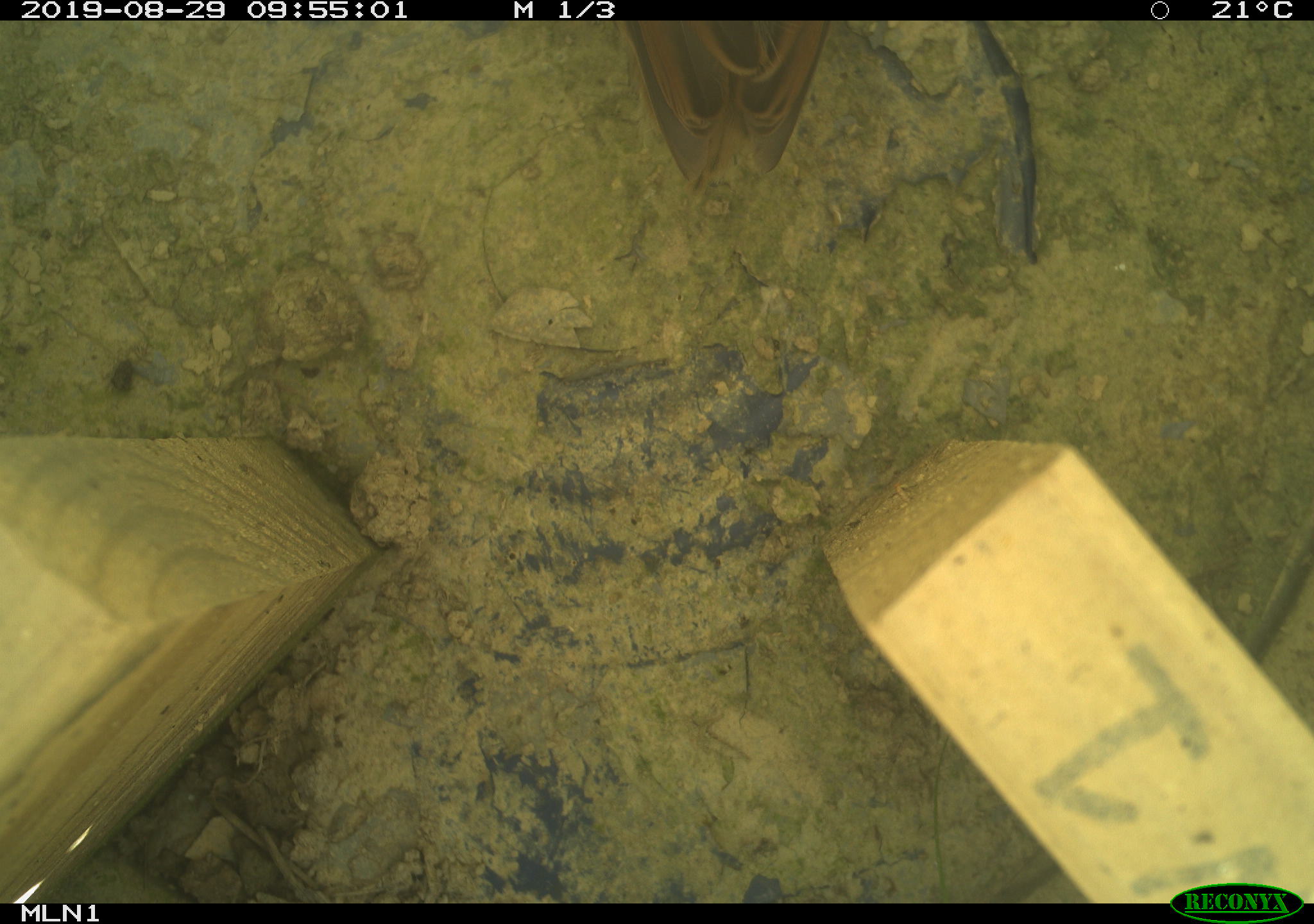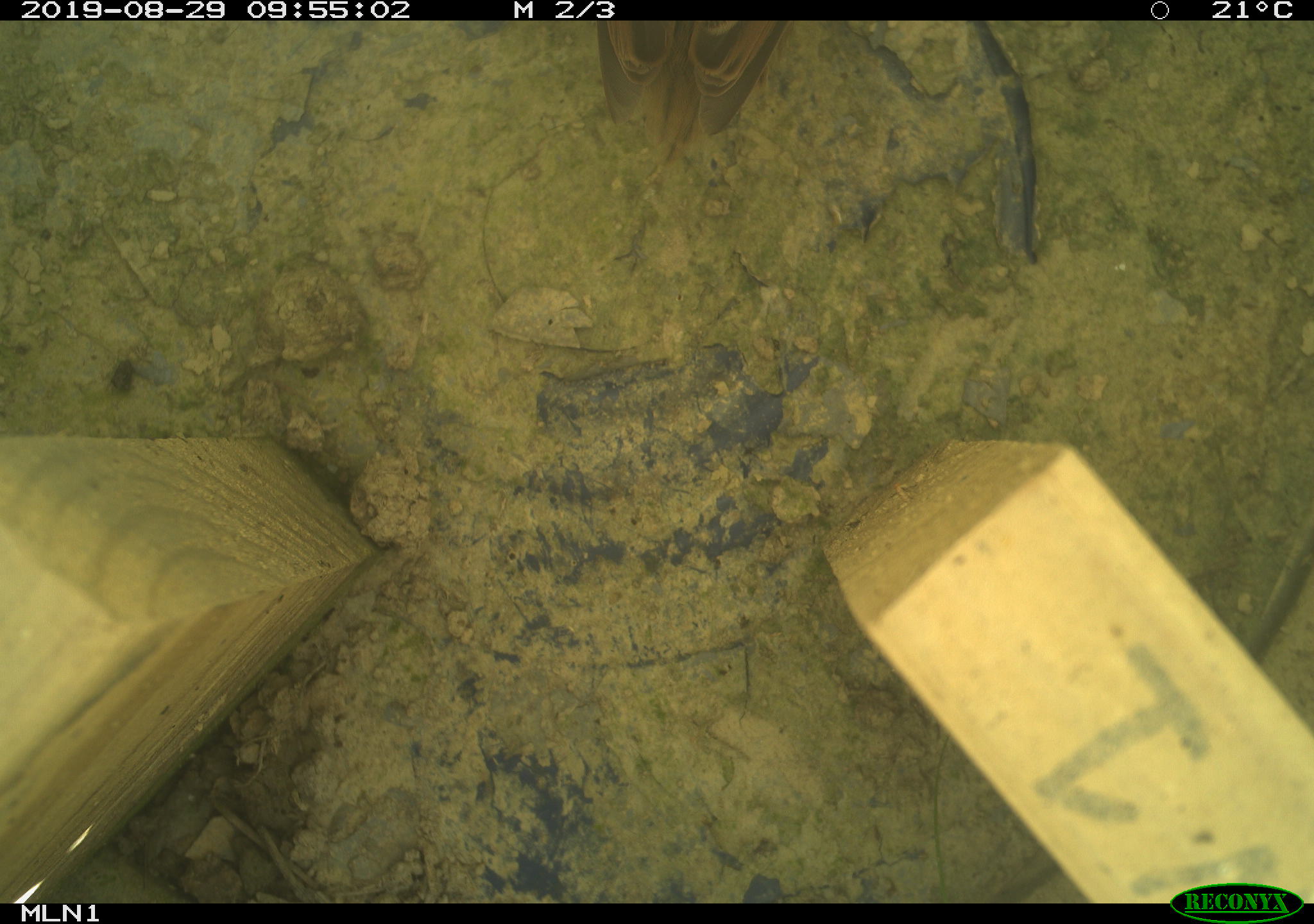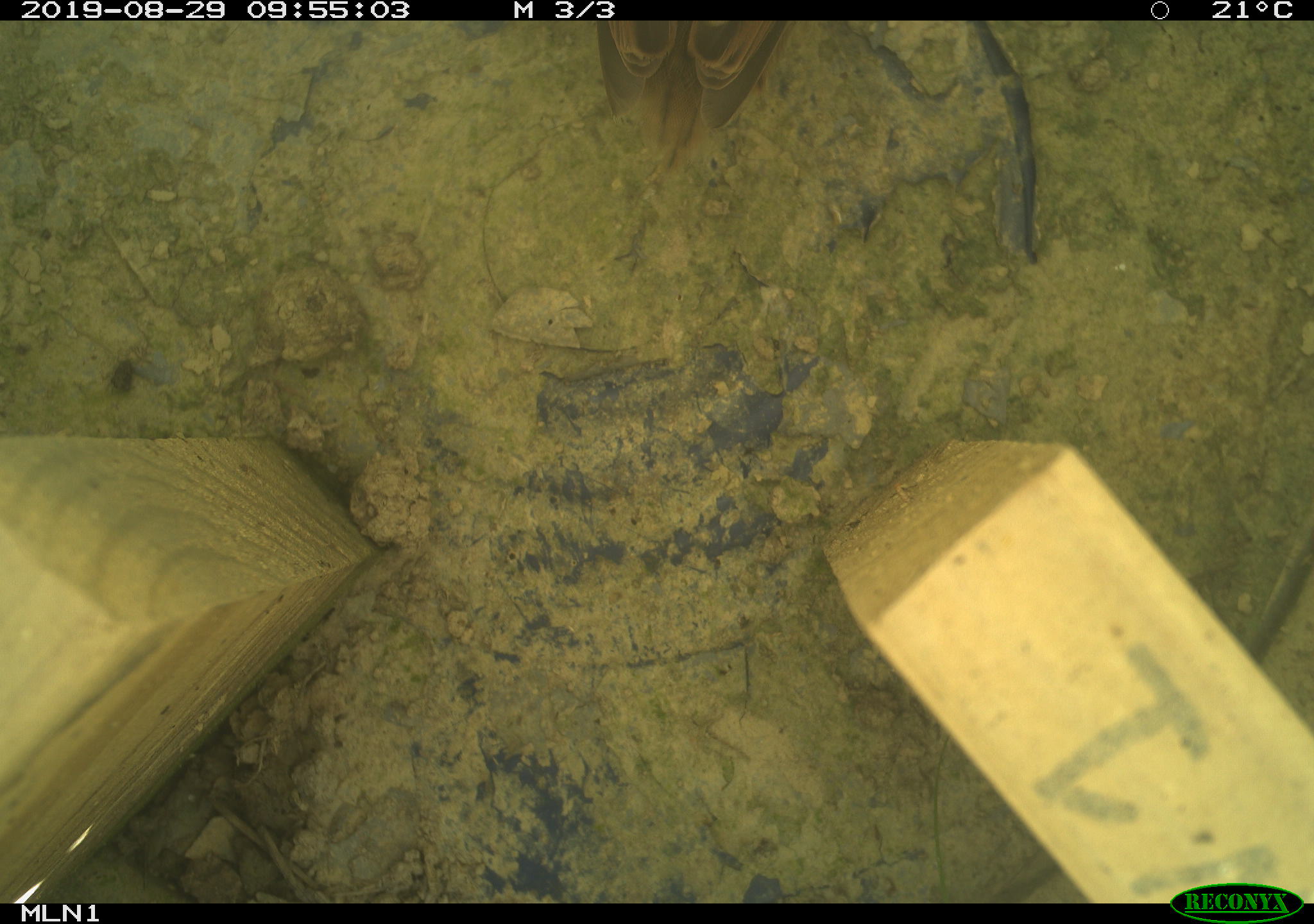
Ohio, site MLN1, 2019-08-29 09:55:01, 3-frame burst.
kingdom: Animalia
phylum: Chordata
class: Aves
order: Passeriformes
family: Passerellidae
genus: Melospiza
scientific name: Melospiza melodia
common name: song sparrow